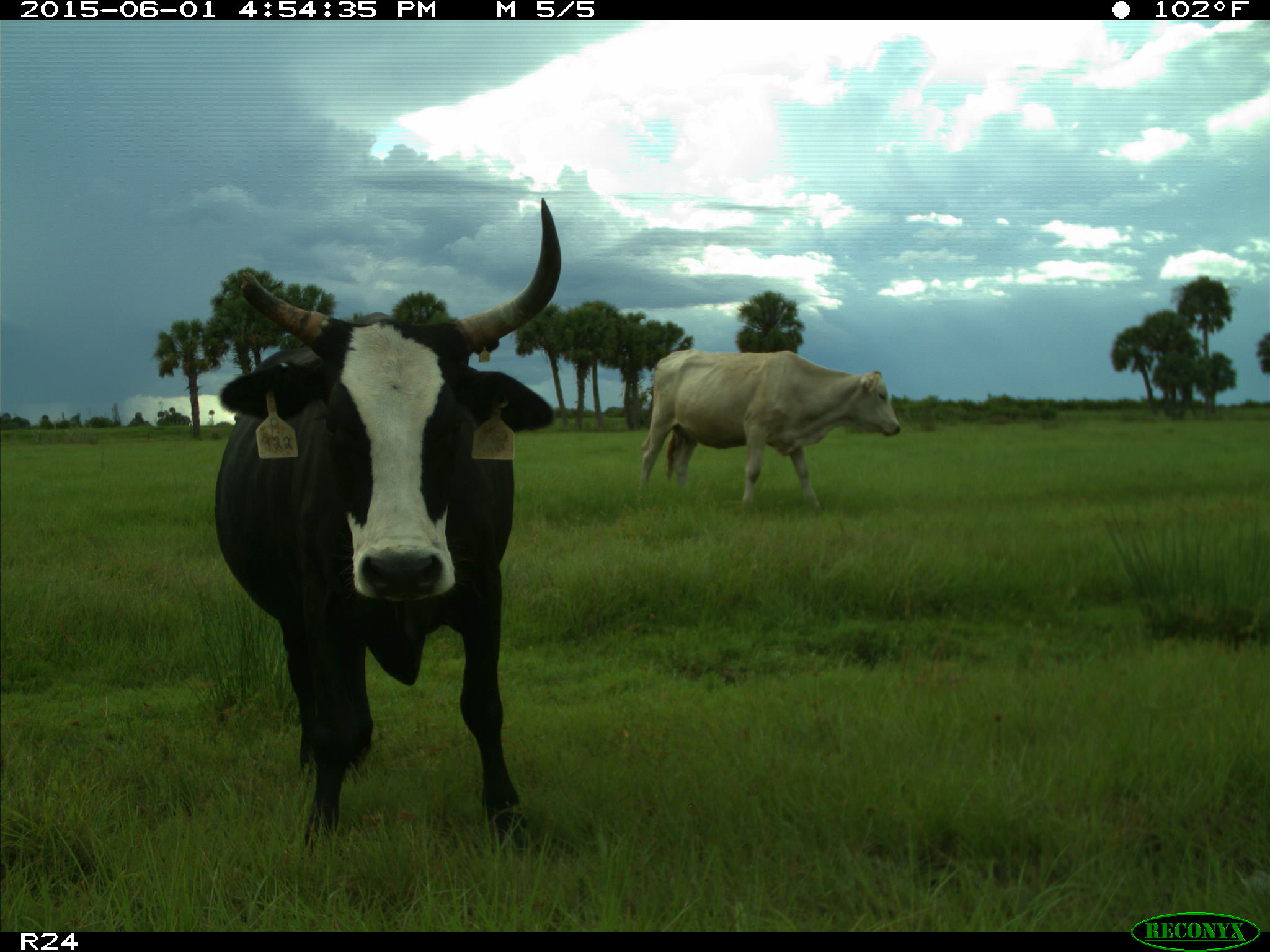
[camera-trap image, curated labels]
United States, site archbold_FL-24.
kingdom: Animalia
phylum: Chordata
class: Mammalia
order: Artiodactyla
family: Bovidae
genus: Bos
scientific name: Bos taurus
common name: domestic cow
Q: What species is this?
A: Bos taurus (domestic cow).